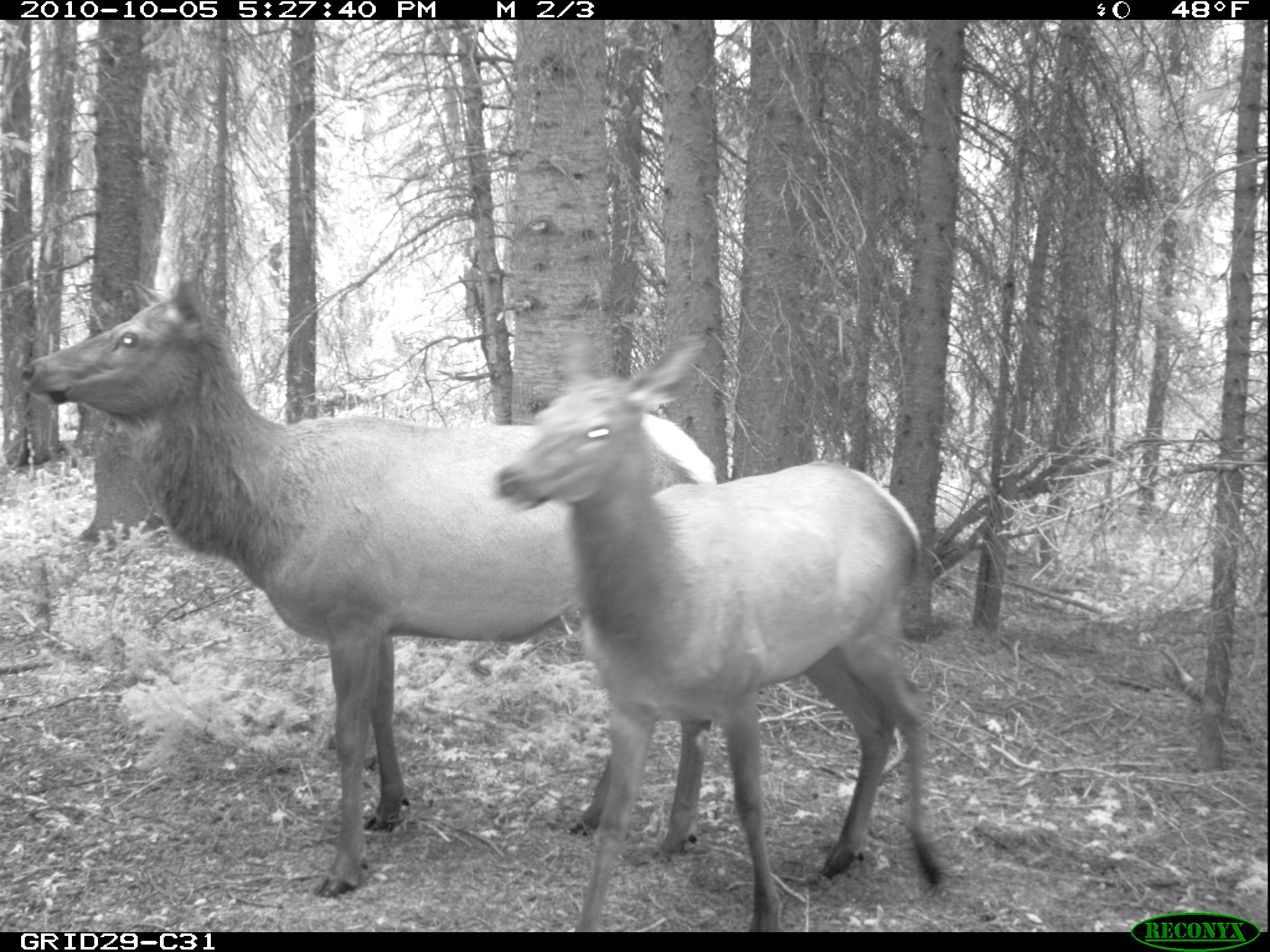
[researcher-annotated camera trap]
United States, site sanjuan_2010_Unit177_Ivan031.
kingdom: Animalia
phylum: Chordata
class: Mammalia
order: Artiodactyla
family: Cervidae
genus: Cervus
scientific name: Cervus elaphus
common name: red deer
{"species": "Cervus elaphus (red deer)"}